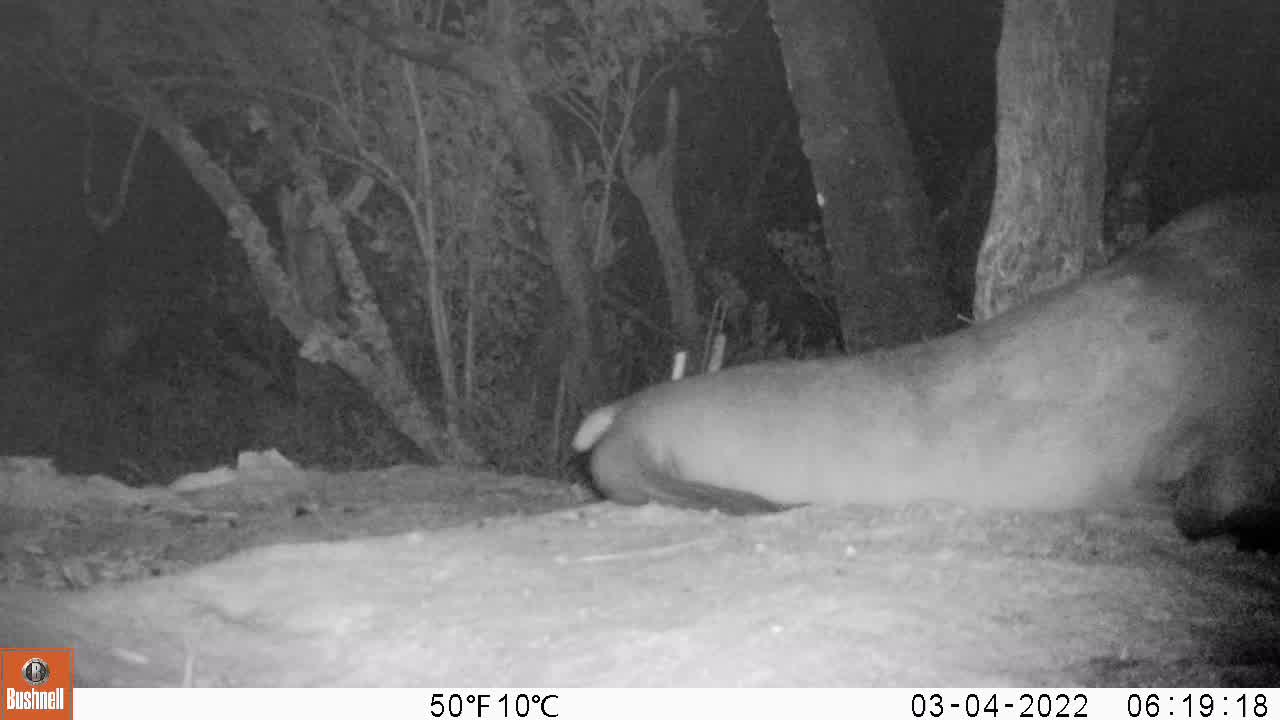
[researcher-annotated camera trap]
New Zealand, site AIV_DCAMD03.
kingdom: Animalia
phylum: Chordata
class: Mammalia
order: Carnivora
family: Otariidae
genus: Phocarctos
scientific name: Phocarctos hookeri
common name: new zealand sea lion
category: sealion